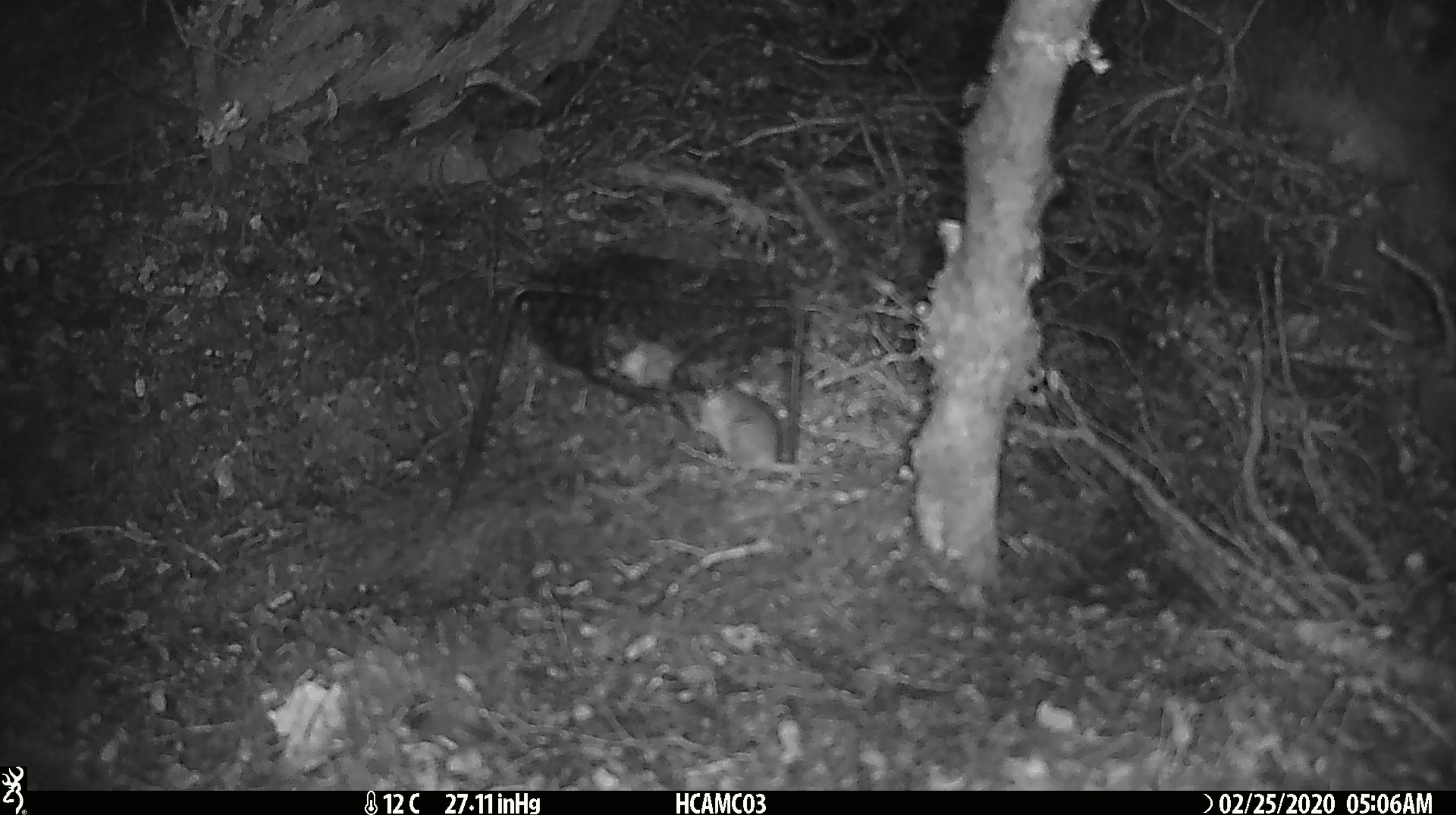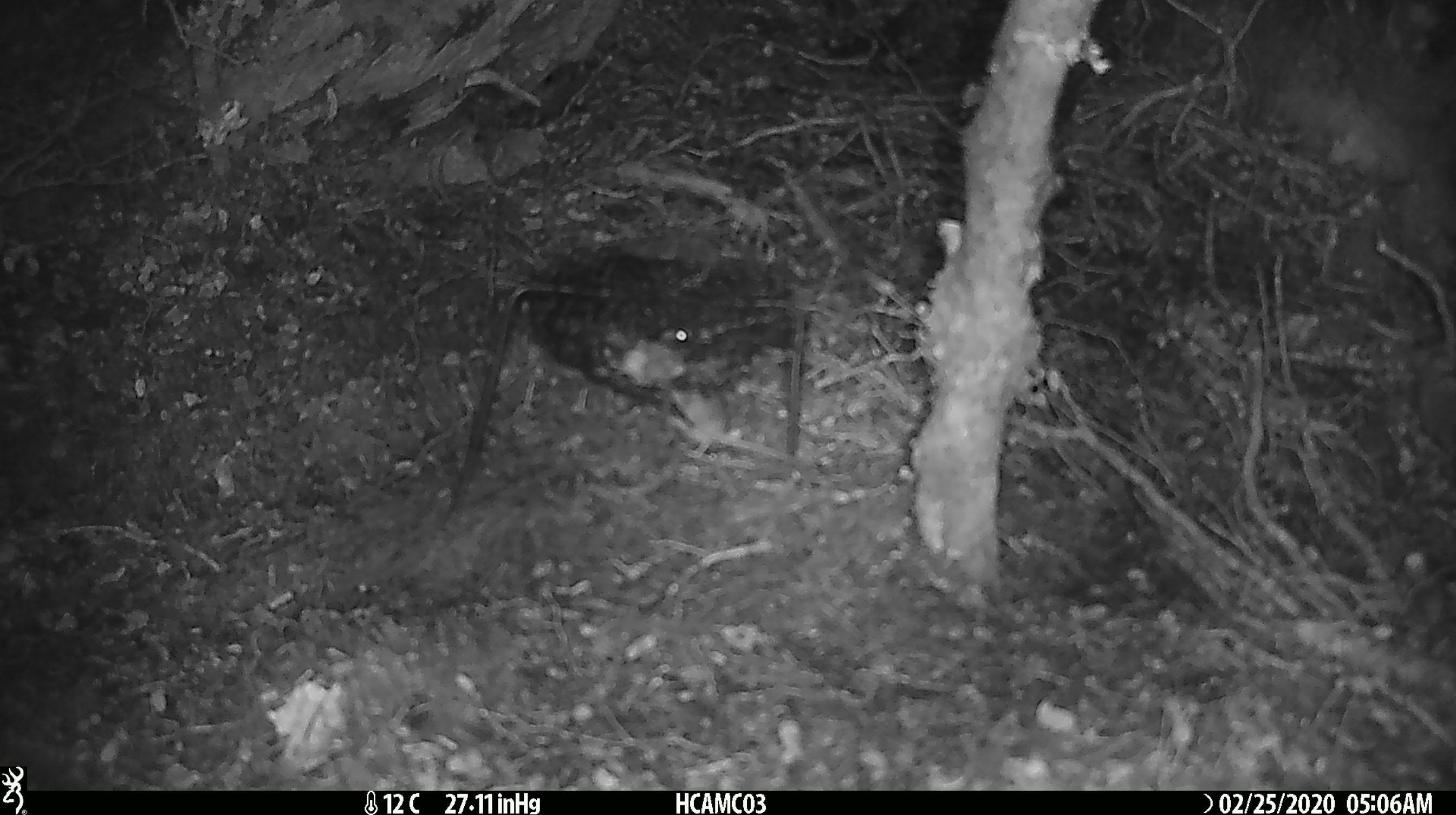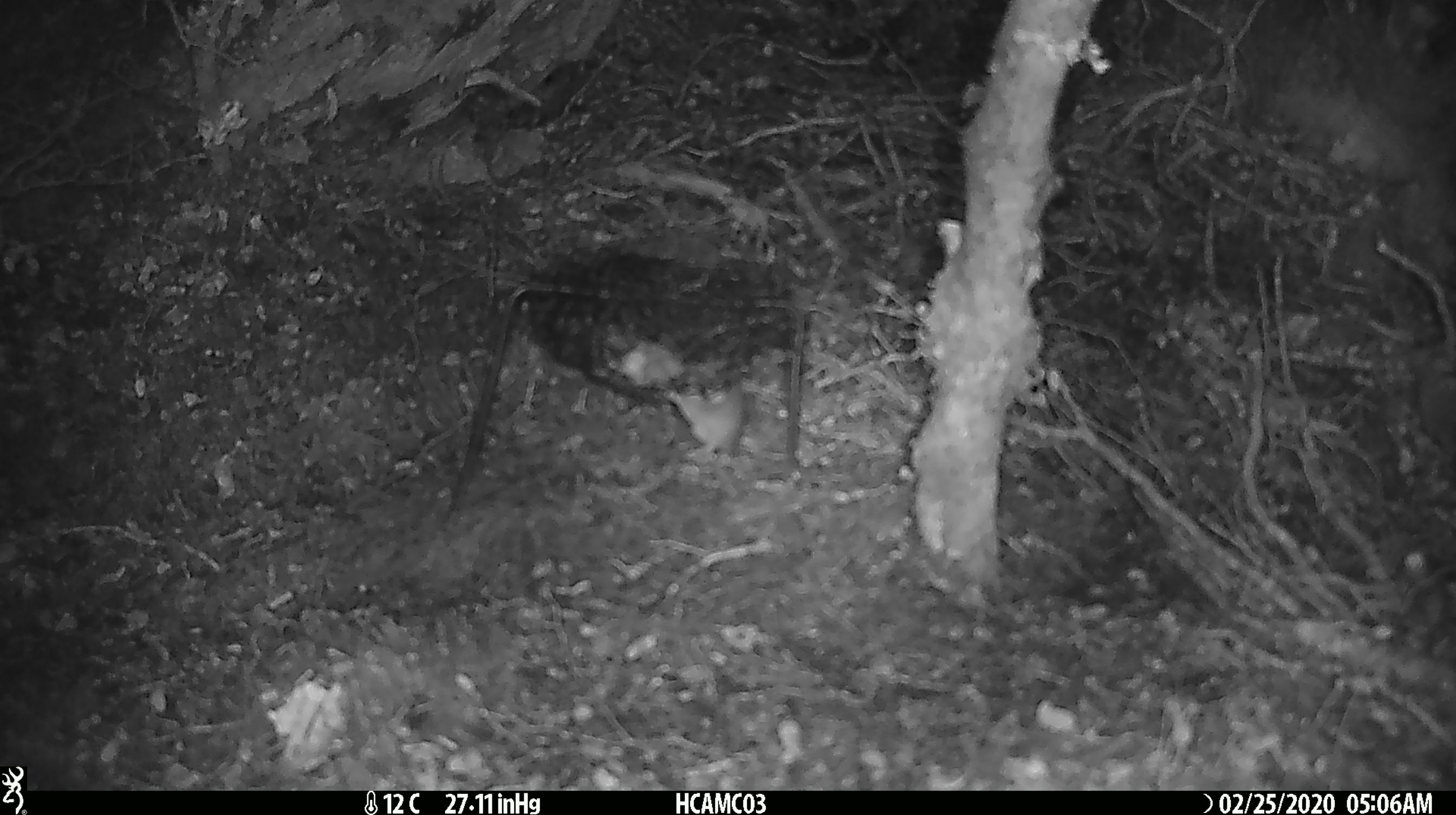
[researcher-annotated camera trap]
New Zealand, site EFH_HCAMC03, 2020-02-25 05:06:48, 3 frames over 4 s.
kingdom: Animalia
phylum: Chordata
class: Mammalia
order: Rodentia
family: Muridae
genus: Mus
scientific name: Mus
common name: mouse